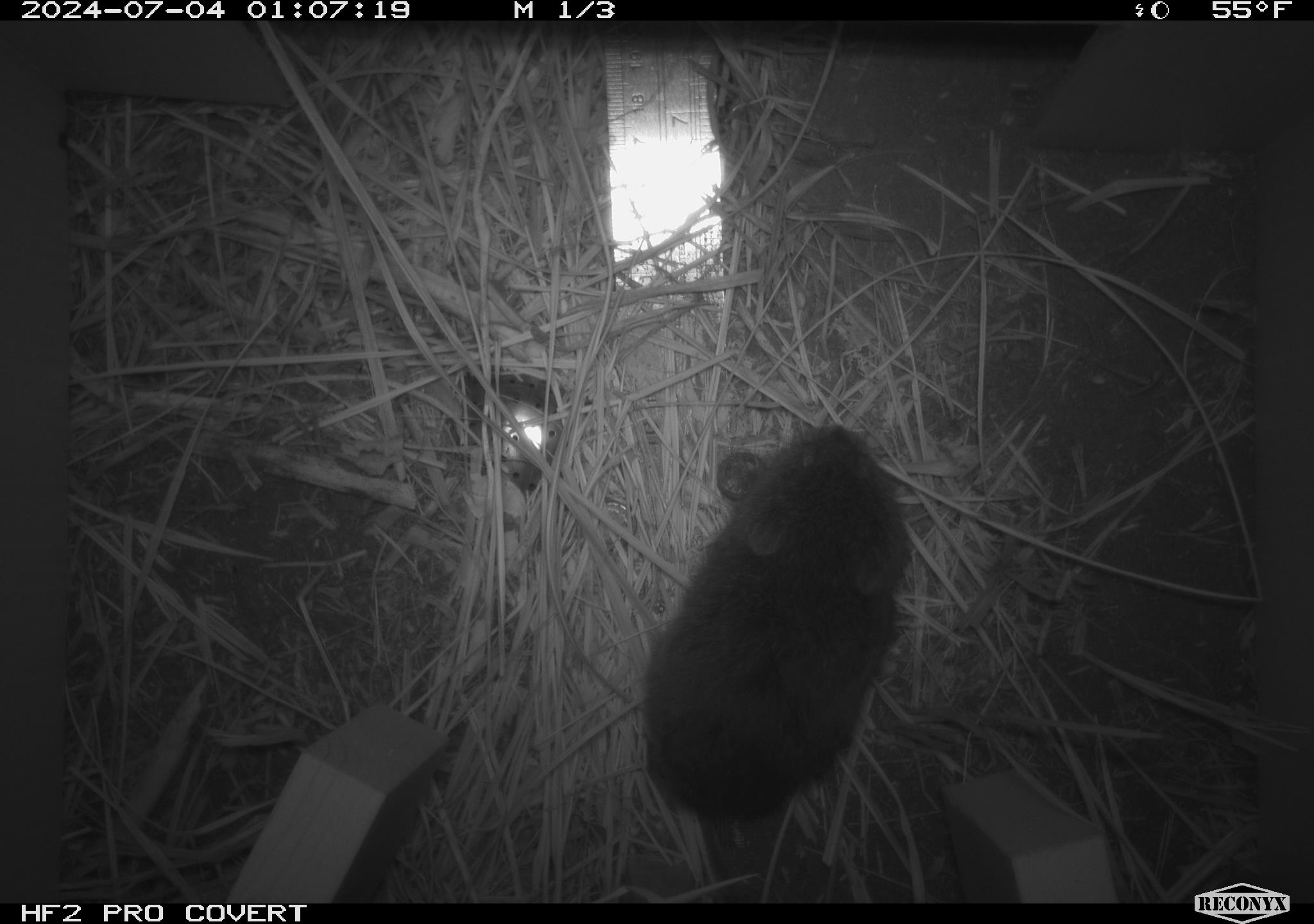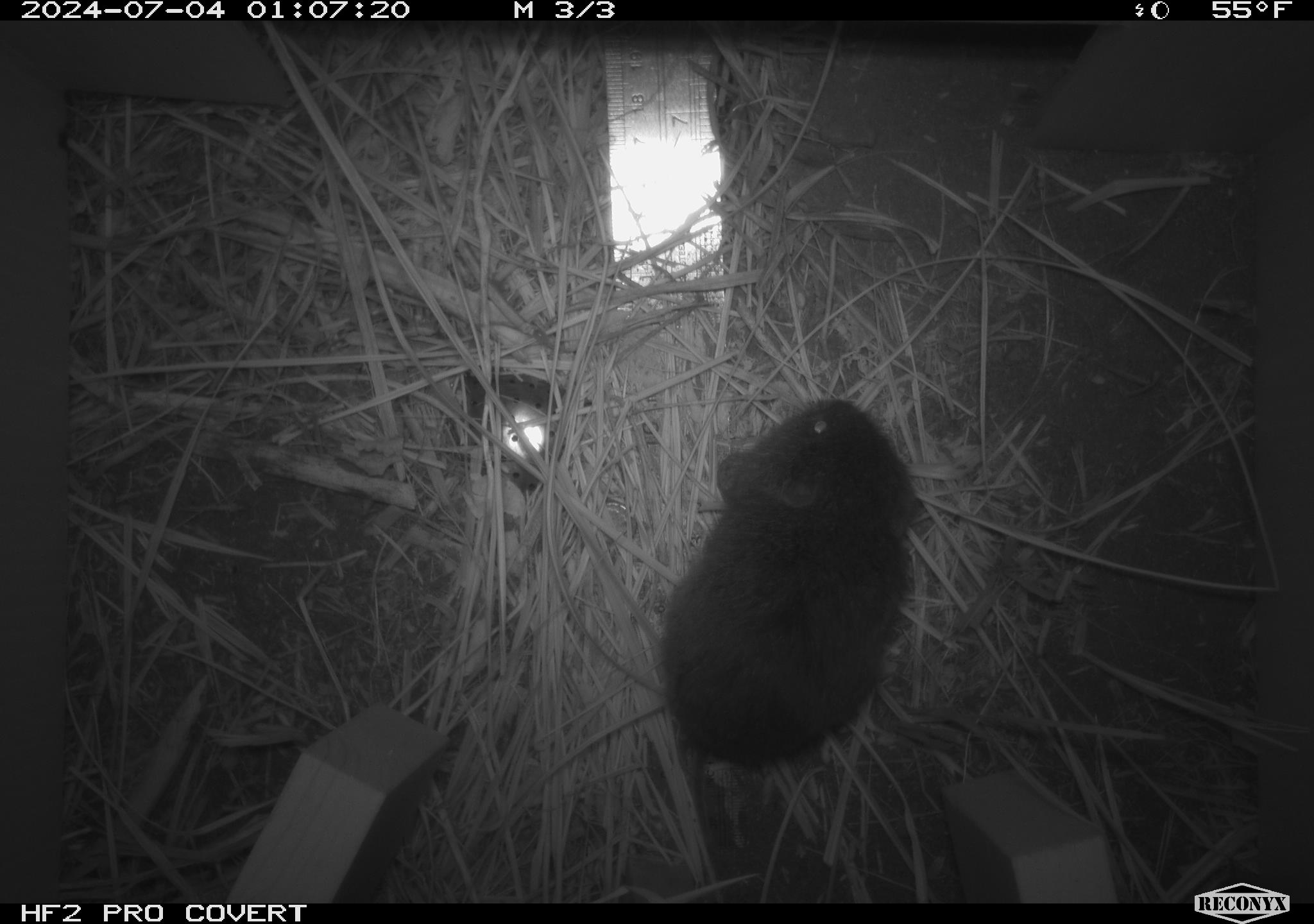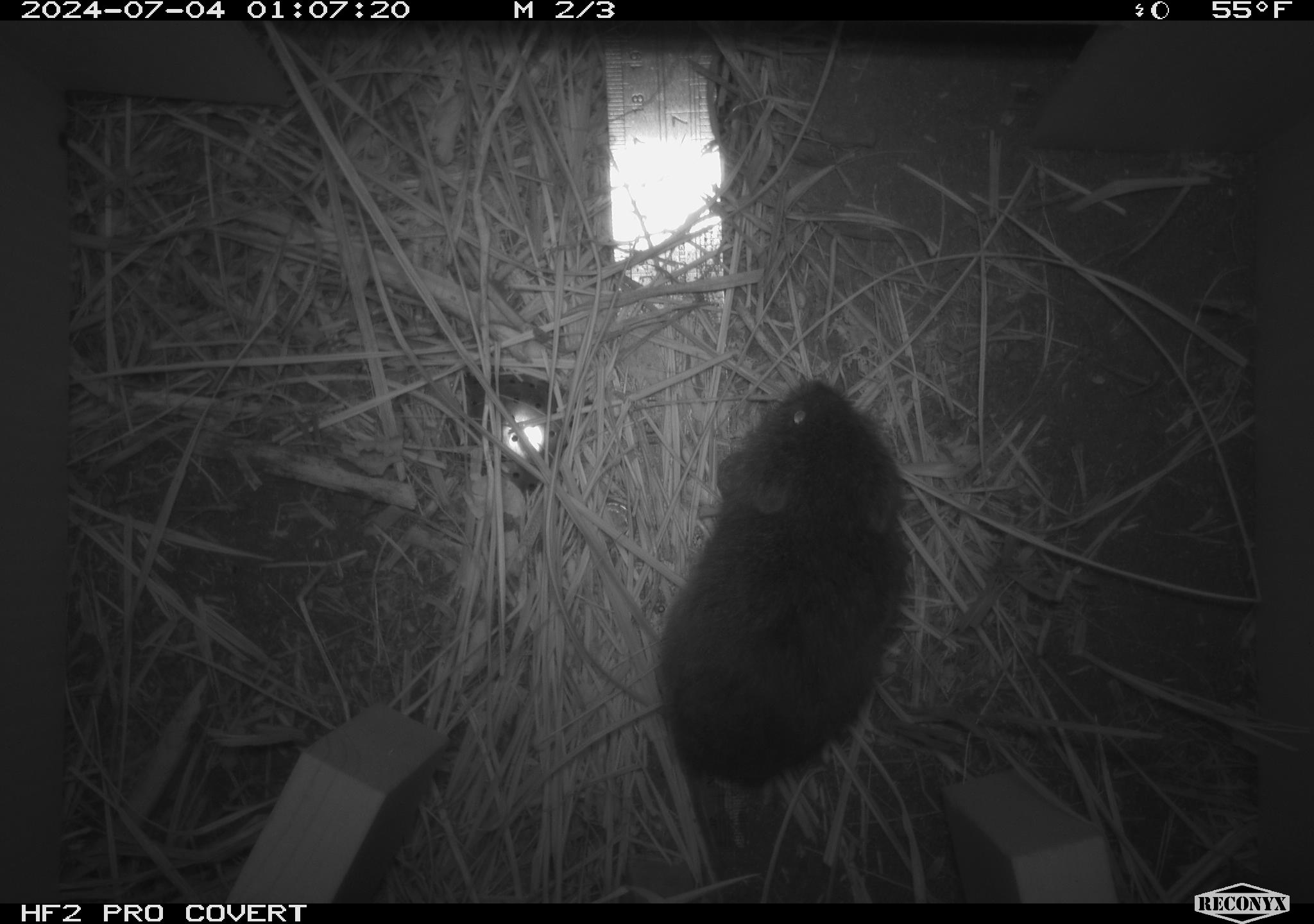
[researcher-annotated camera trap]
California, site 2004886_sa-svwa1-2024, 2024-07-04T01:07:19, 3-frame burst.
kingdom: Animalia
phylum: Chordata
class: Mammalia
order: Rodentia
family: Cricetidae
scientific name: Arvicolinae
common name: voles, lemmings, and muskrats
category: arvicolinae subfamily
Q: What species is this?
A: Arvicolinae subfamily (voles, lemmings, and muskrats) (Arvicolinae).